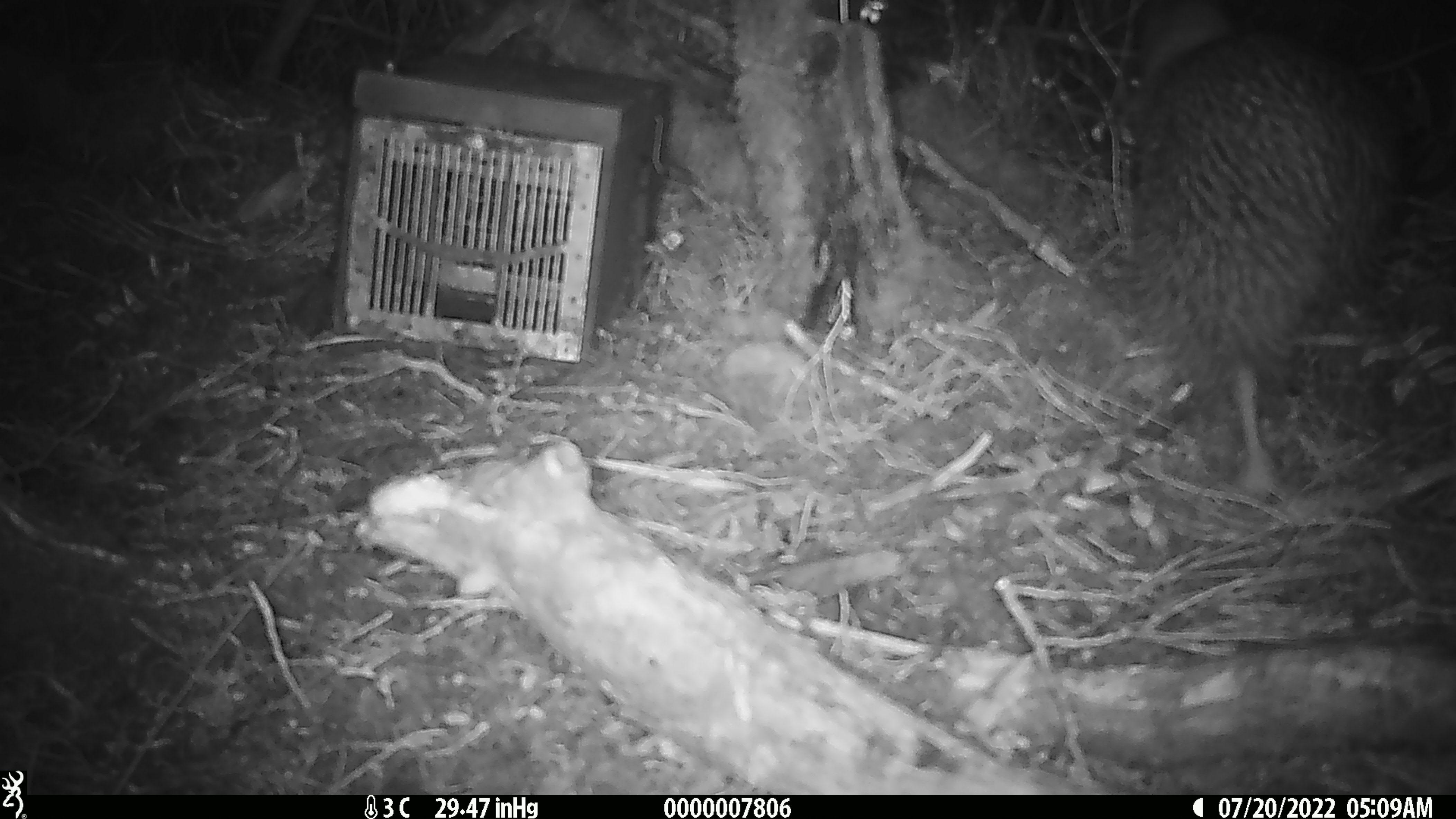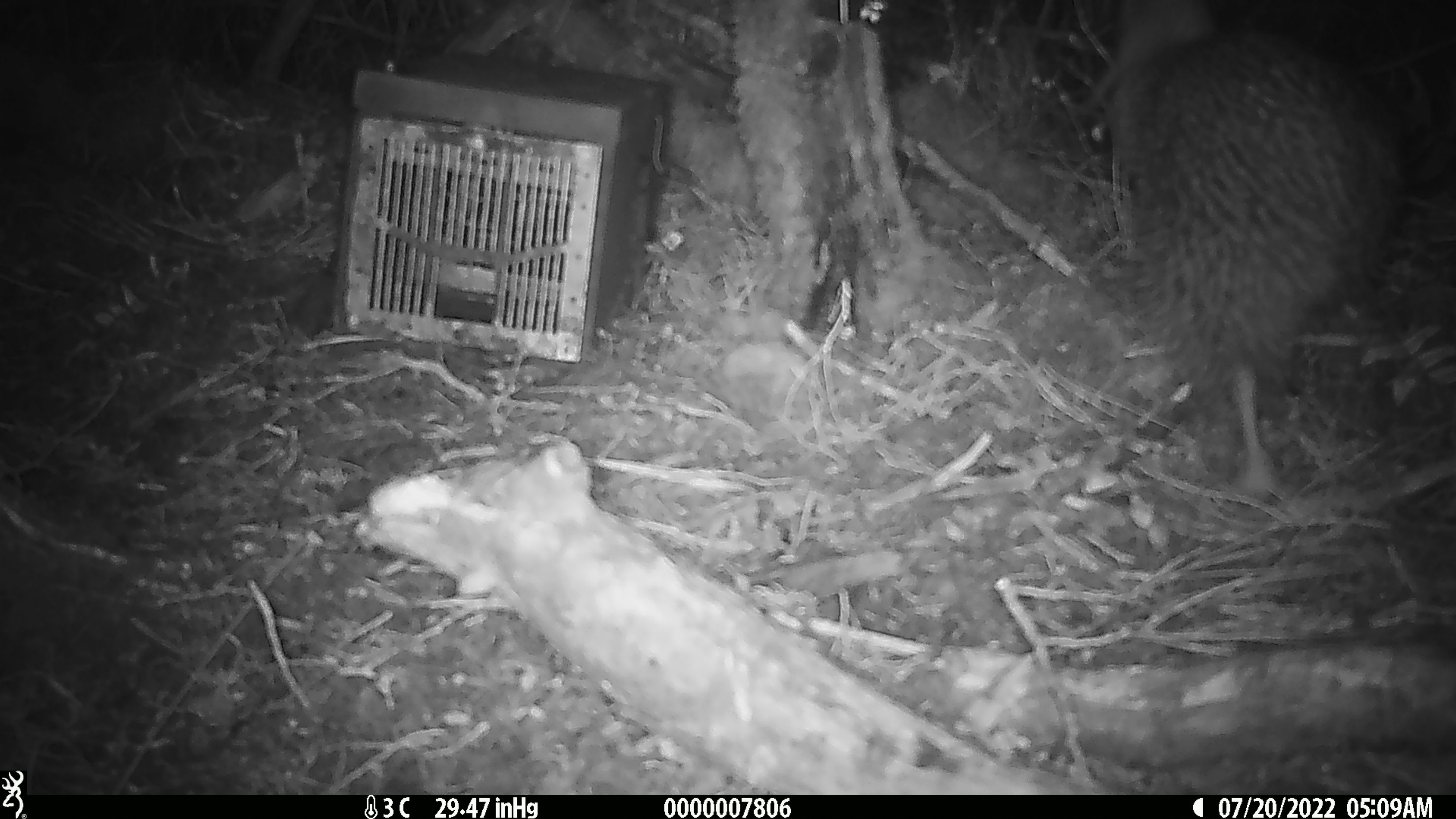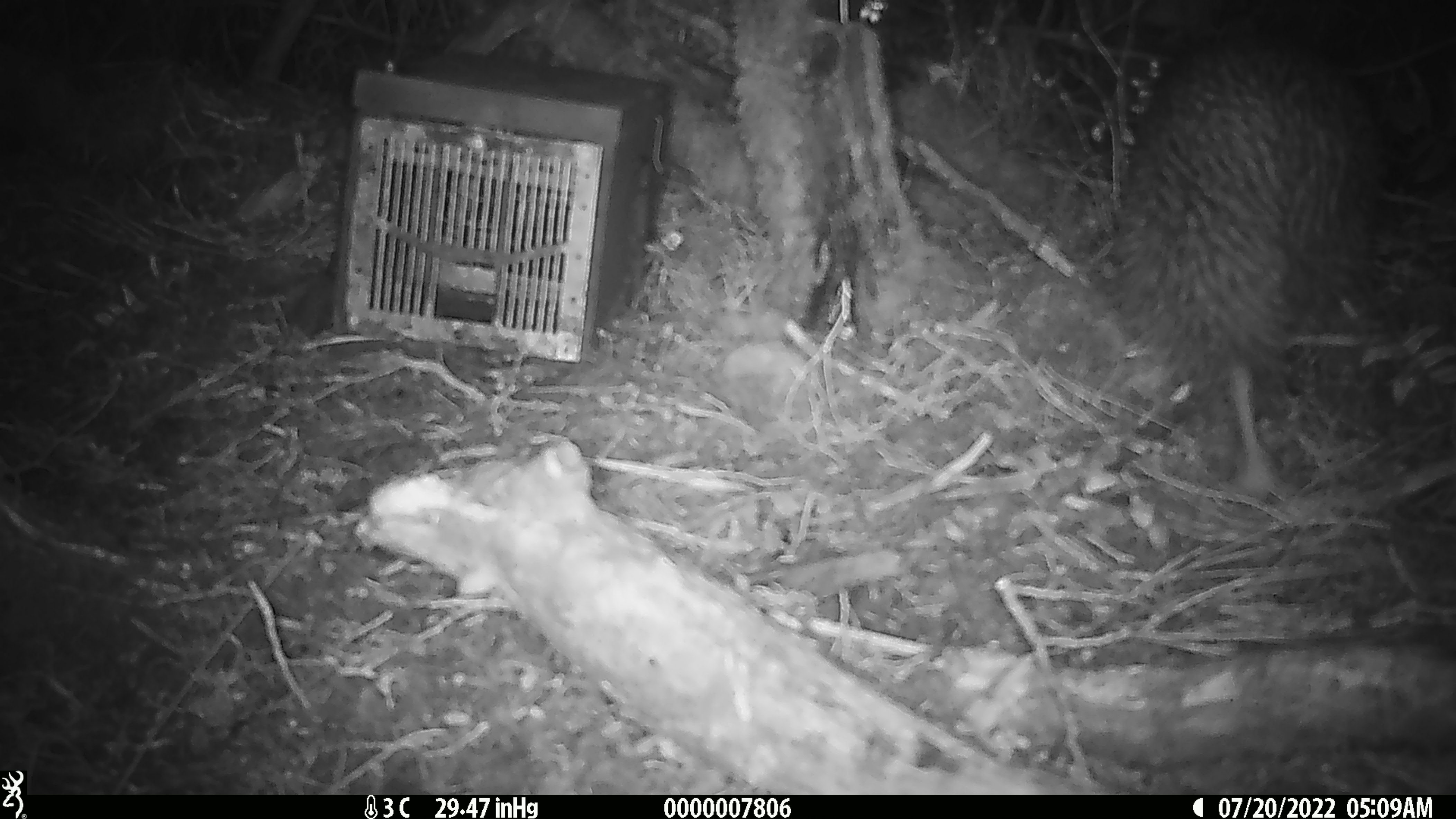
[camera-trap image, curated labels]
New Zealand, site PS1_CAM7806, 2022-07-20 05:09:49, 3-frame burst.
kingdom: Animalia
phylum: Chordata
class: Aves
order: Apterygiformes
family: Apterygidae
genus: Apteryx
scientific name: Apteryx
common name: kiwi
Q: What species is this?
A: Kiwi (Apteryx).